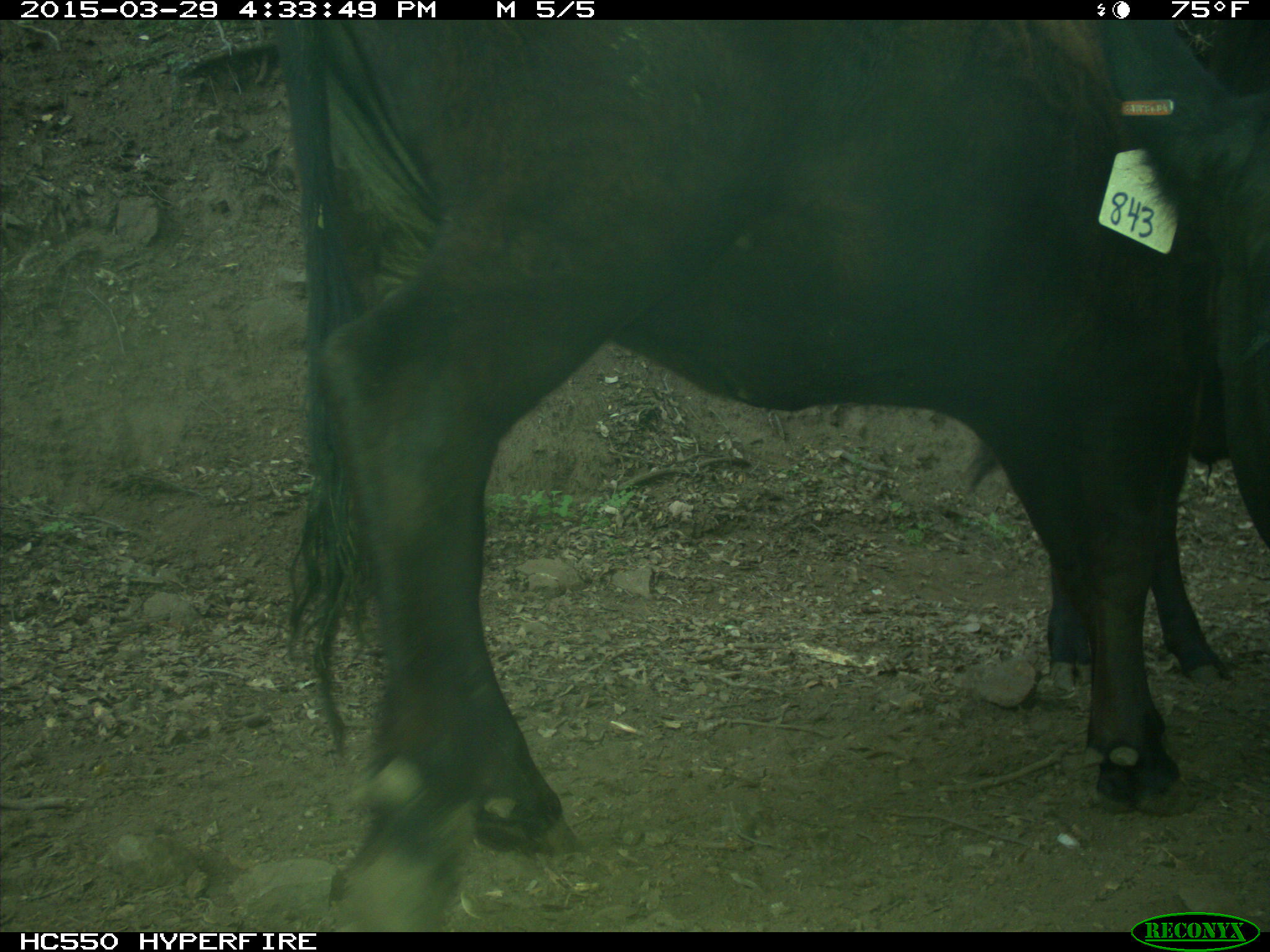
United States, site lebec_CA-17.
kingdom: Animalia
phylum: Chordata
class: Mammalia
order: Artiodactyla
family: Bovidae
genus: Bos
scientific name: Bos taurus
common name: domestic cow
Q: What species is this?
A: Bos taurus (domestic cow).